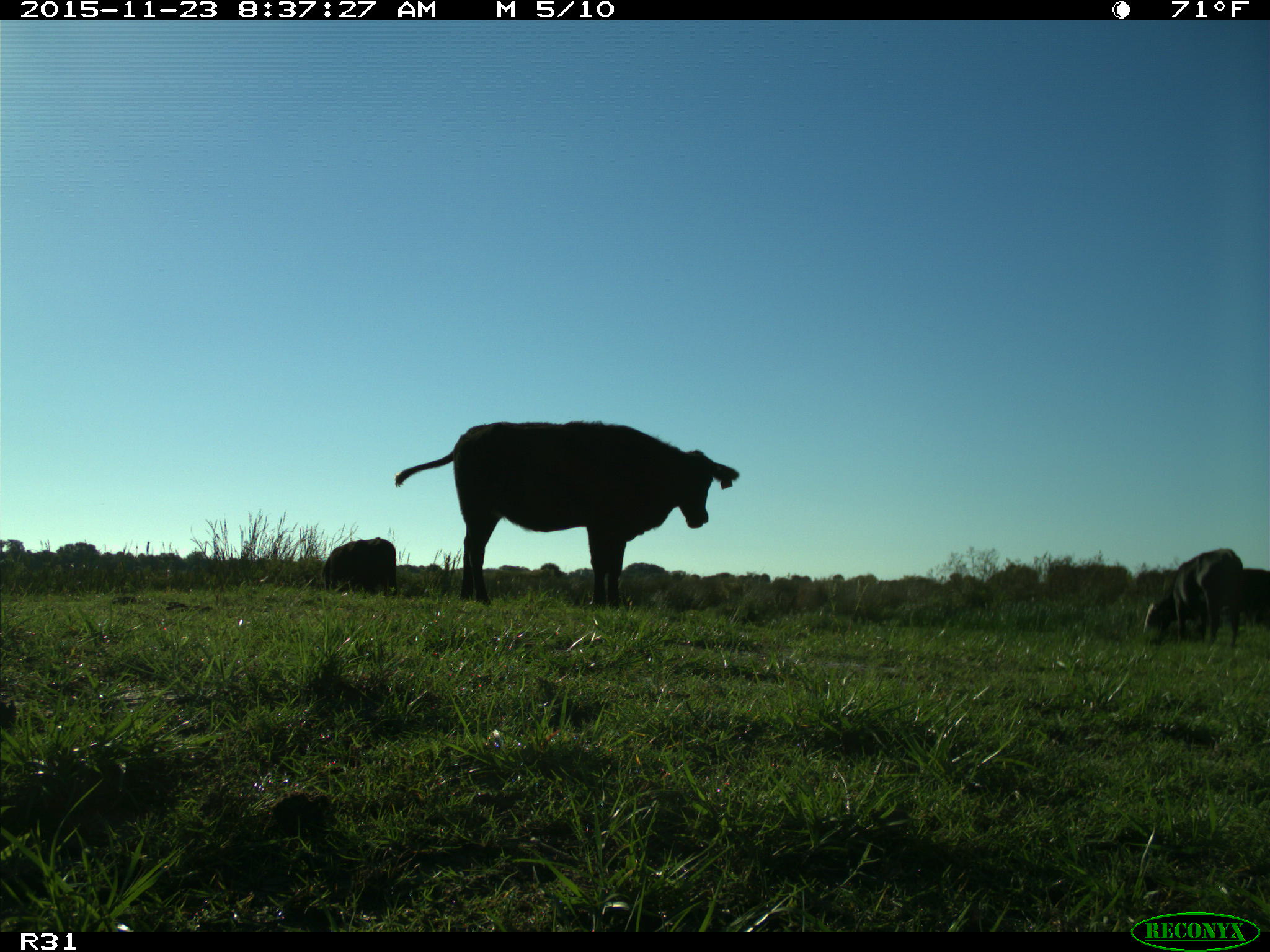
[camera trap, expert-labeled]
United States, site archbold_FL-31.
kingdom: Animalia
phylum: Chordata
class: Mammalia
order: Artiodactyla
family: Bovidae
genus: Bos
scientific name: Bos taurus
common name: domestic cow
Bos taurus (domestic cow).